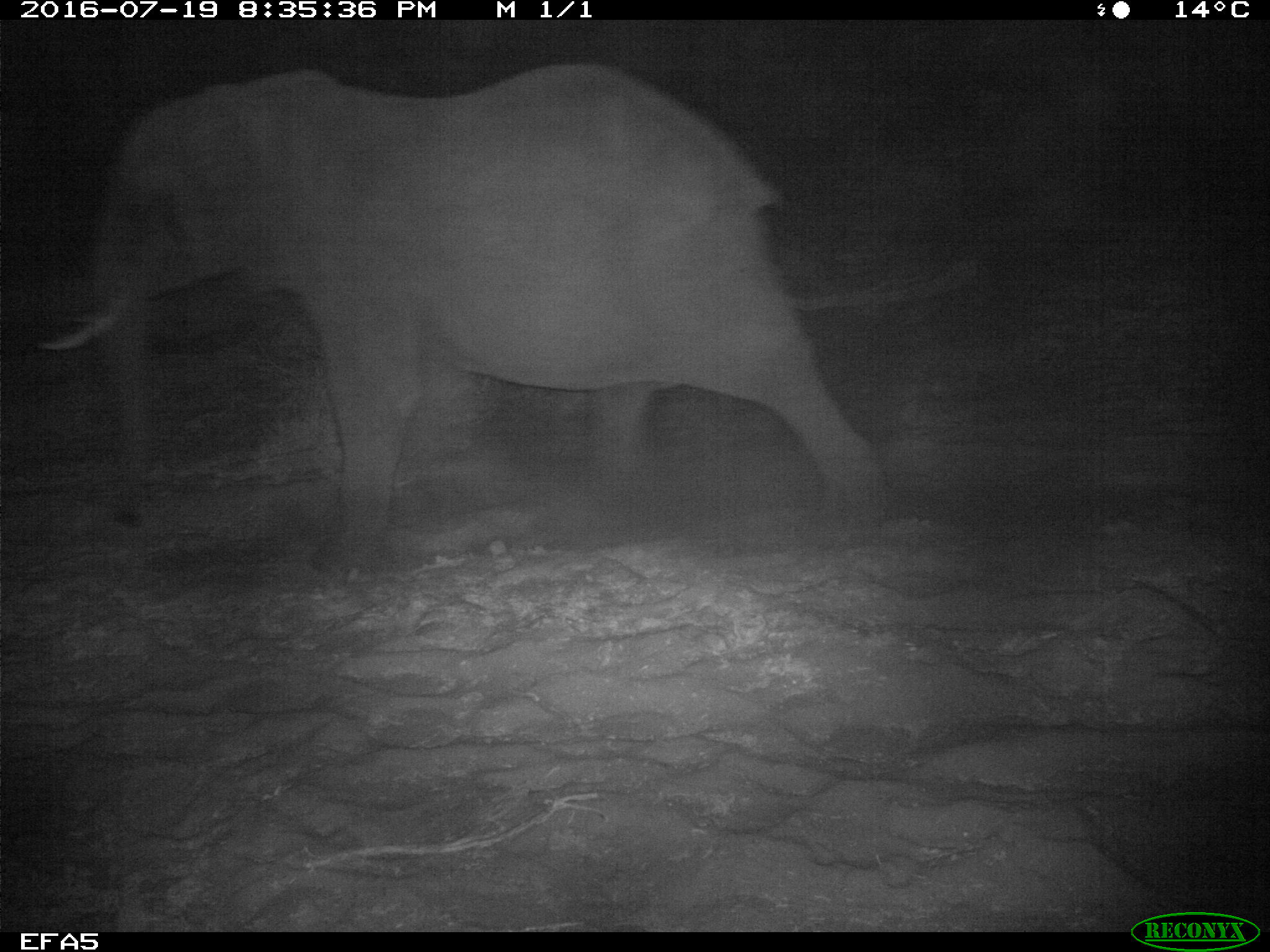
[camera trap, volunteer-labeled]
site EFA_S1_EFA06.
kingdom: Animalia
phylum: Chordata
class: Mammalia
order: Proboscidea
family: Elephantidae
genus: Loxodonta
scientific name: Loxodonta africana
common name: african bush elephant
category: elephant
Elephant (african bush elephant) (Loxodonta africana), count 1. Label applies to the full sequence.